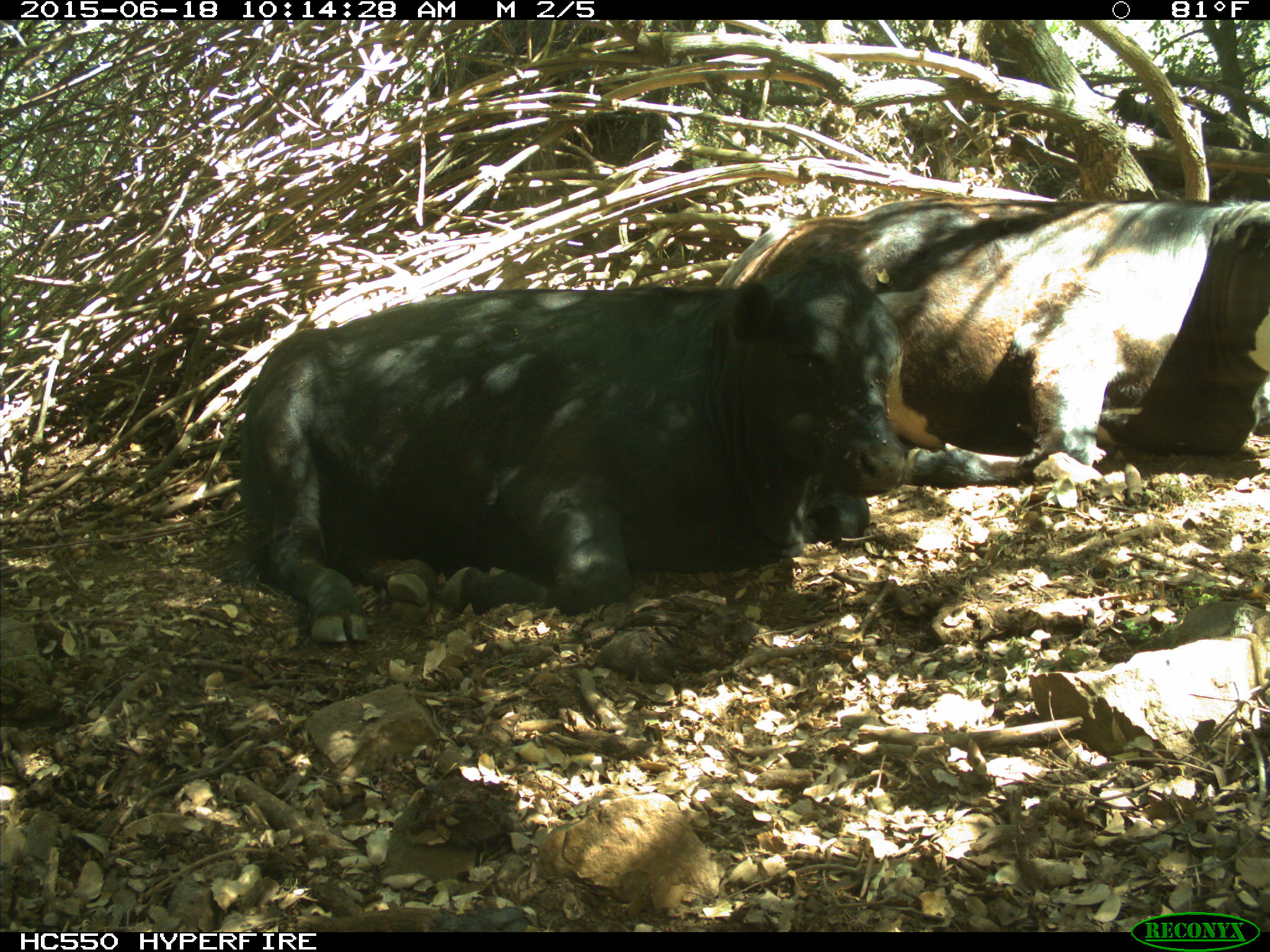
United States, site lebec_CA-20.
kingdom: Animalia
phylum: Chordata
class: Mammalia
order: Artiodactyla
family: Bovidae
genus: Bos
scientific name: Bos taurus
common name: domestic cow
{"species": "Bos taurus (domestic cow)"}